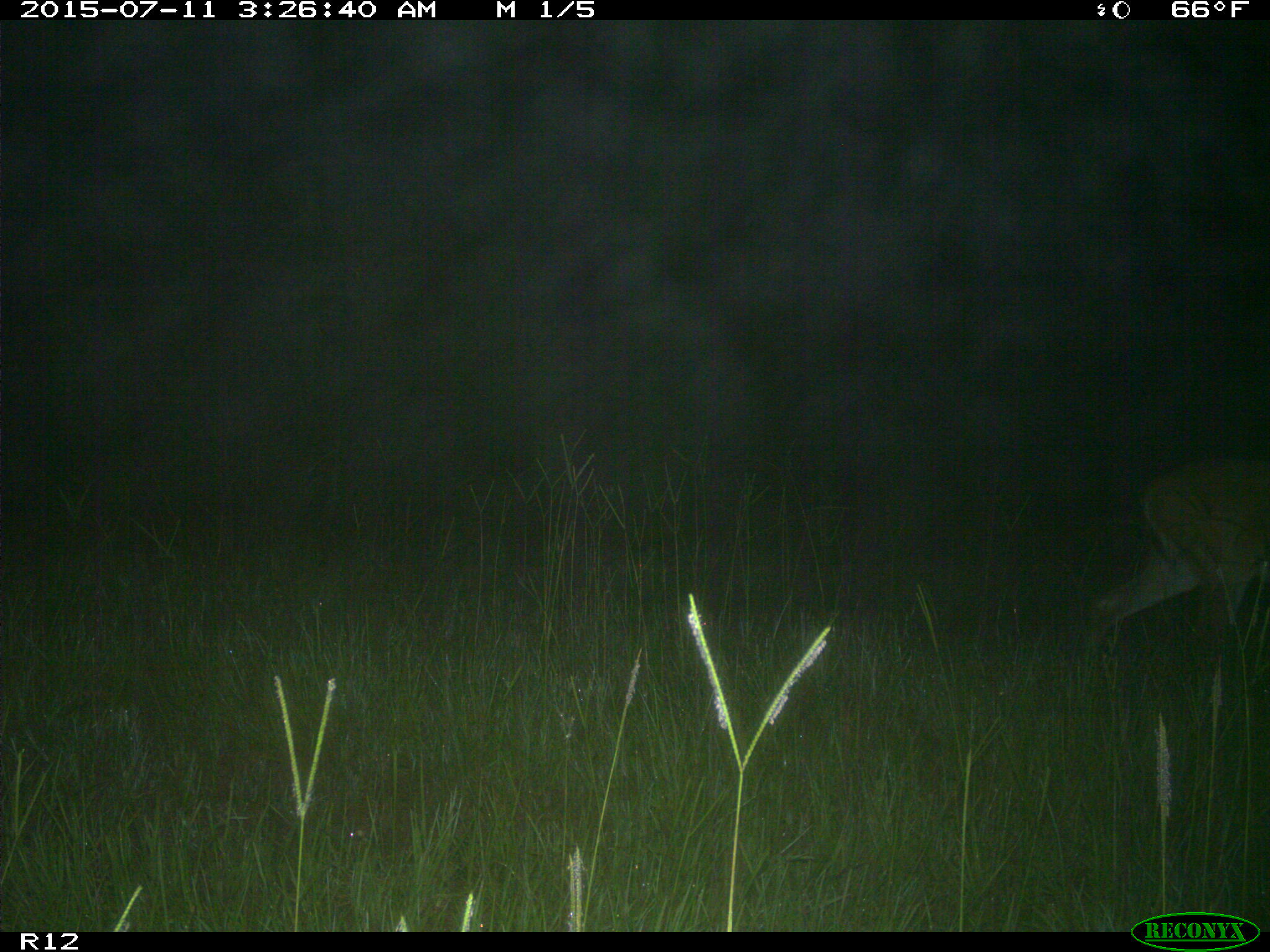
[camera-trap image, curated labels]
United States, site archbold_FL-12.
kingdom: Animalia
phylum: Chordata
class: Mammalia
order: Artiodactyla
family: Cervidae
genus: Odocoileus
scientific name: Odocoileus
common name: deer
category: unidentified deer